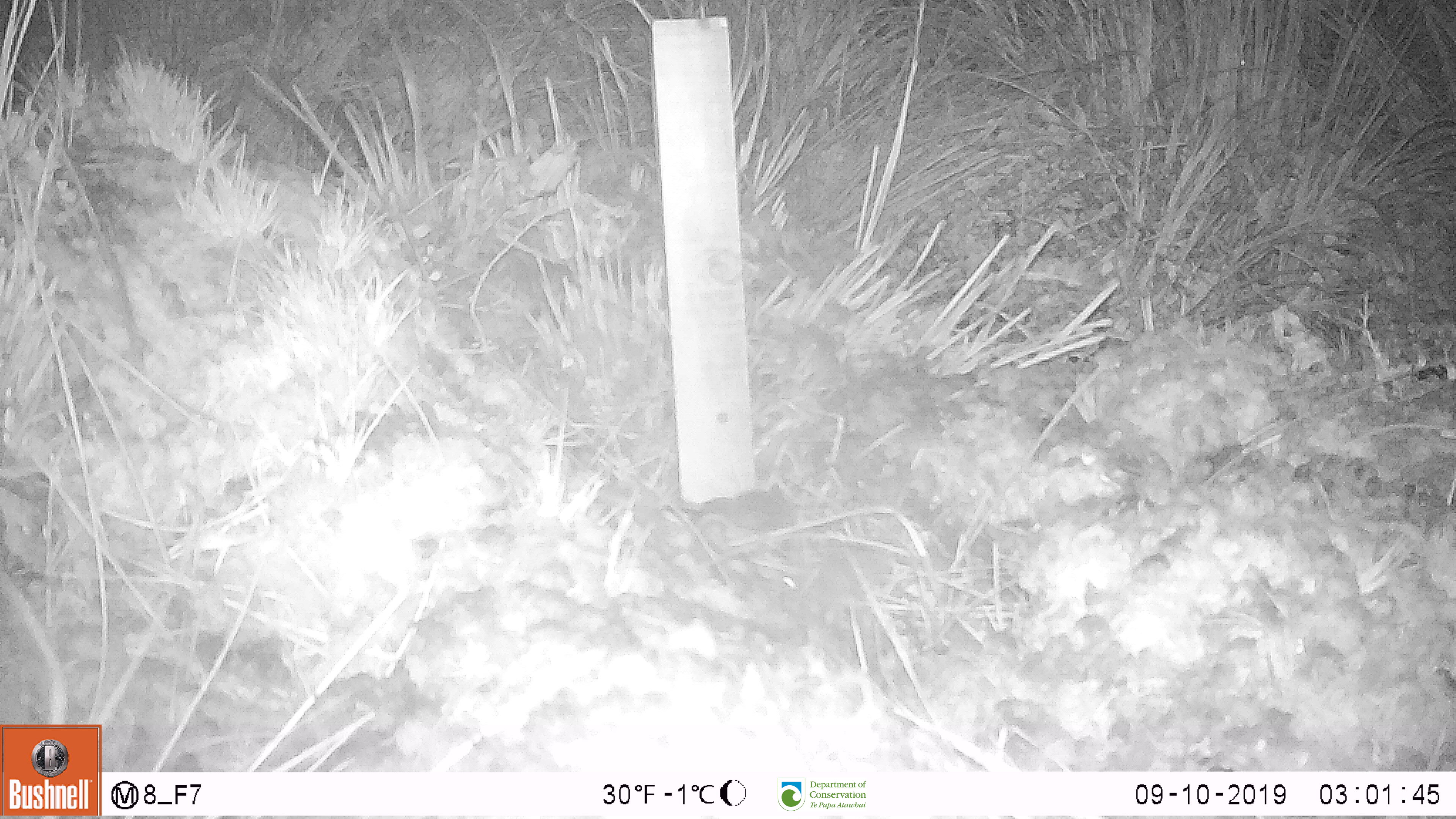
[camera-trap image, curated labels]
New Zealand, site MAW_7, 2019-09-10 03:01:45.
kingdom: Animalia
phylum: Chordata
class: Mammalia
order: Rodentia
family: Muridae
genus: Mus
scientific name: Mus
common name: mouse